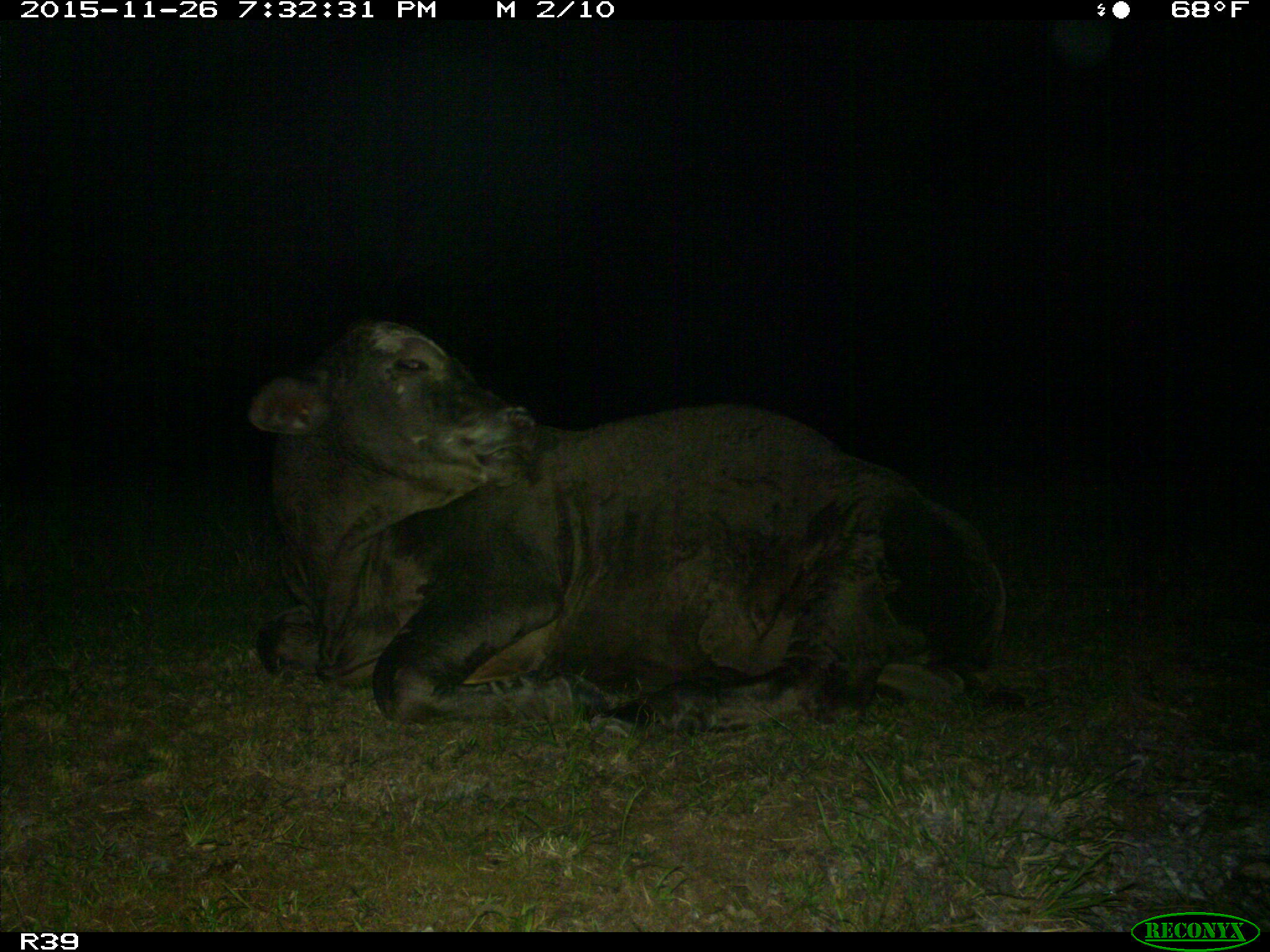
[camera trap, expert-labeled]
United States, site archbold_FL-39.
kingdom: Animalia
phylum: Chordata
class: Mammalia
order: Artiodactyla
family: Bovidae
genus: Bos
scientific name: Bos taurus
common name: domestic cow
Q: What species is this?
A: Bos taurus (domestic cow).